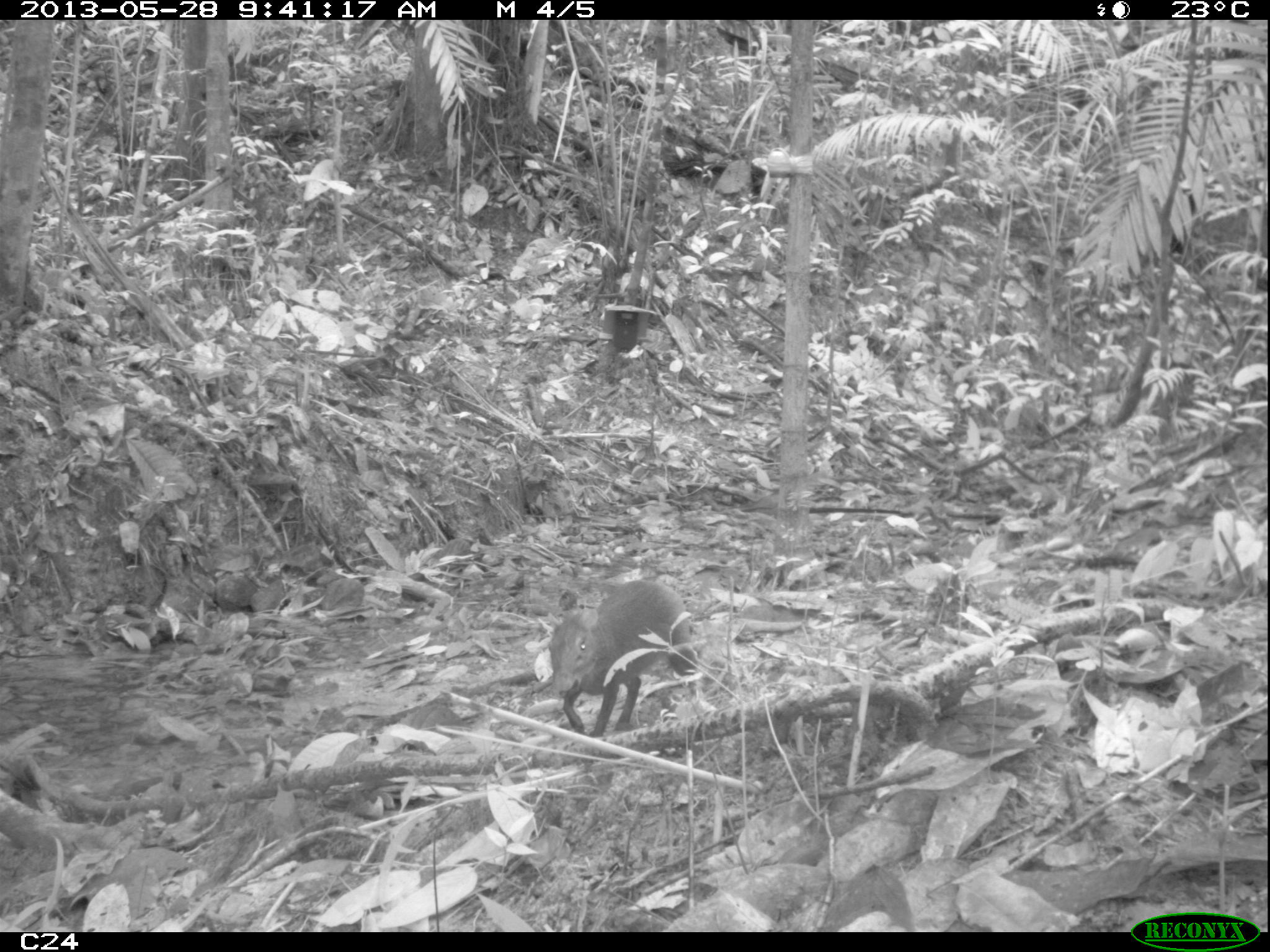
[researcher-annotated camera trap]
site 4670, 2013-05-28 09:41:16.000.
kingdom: Animalia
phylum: Chordata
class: Mammalia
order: Rodentia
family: Dasyproctidae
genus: Dasyprocta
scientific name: Dasyprocta leporina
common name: red-rumped agouti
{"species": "Dasyprocta leporina (red-rumped agouti)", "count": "1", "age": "adult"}